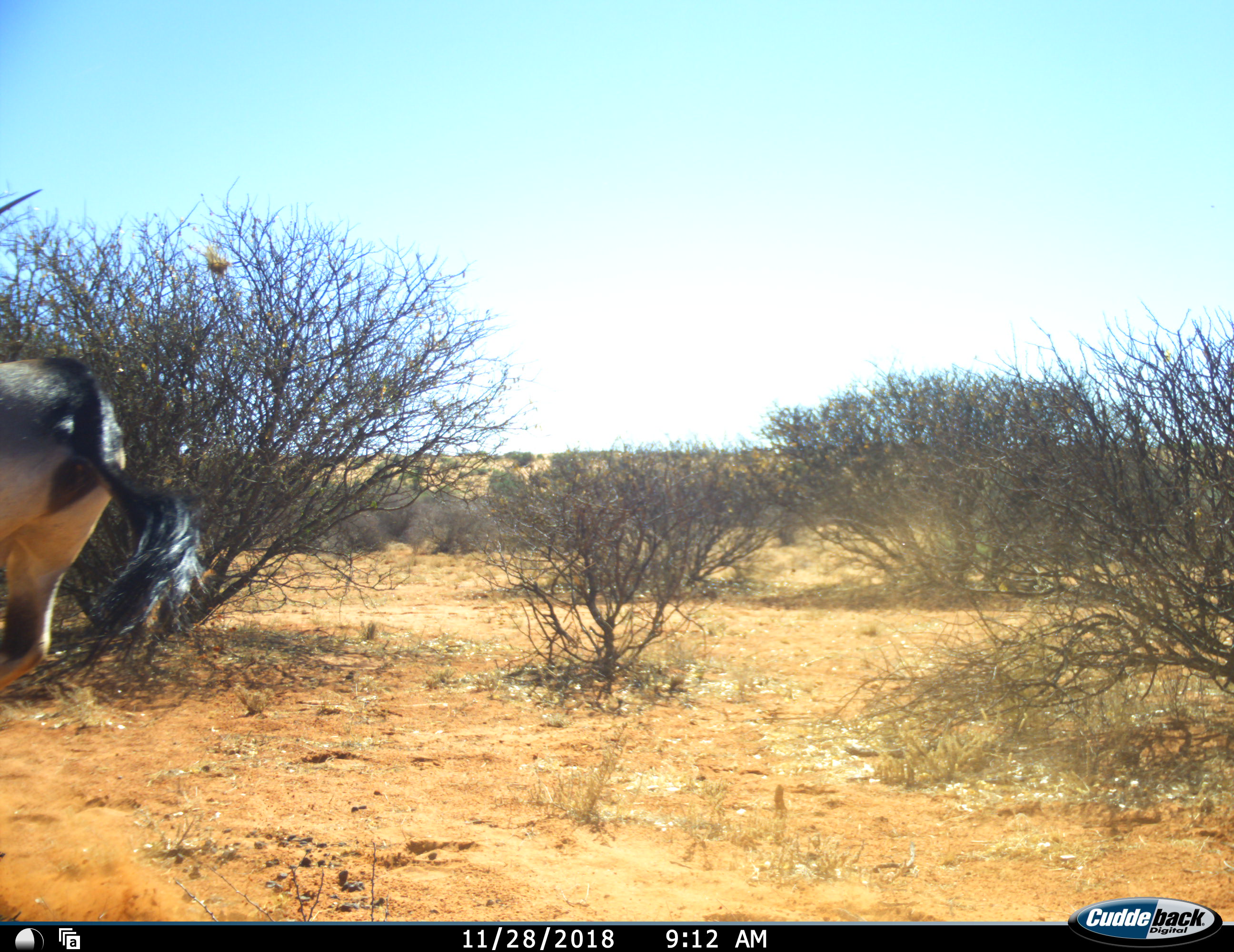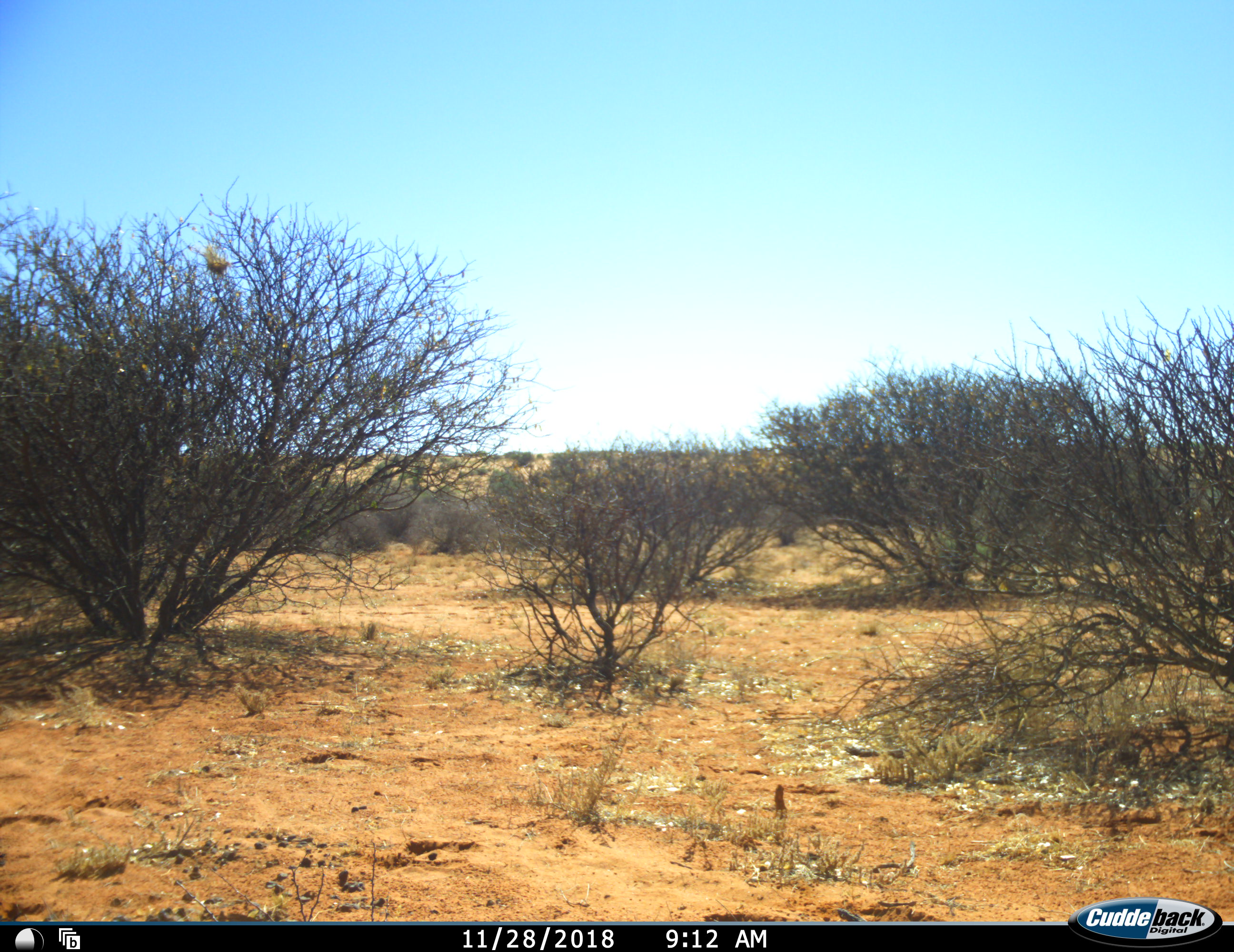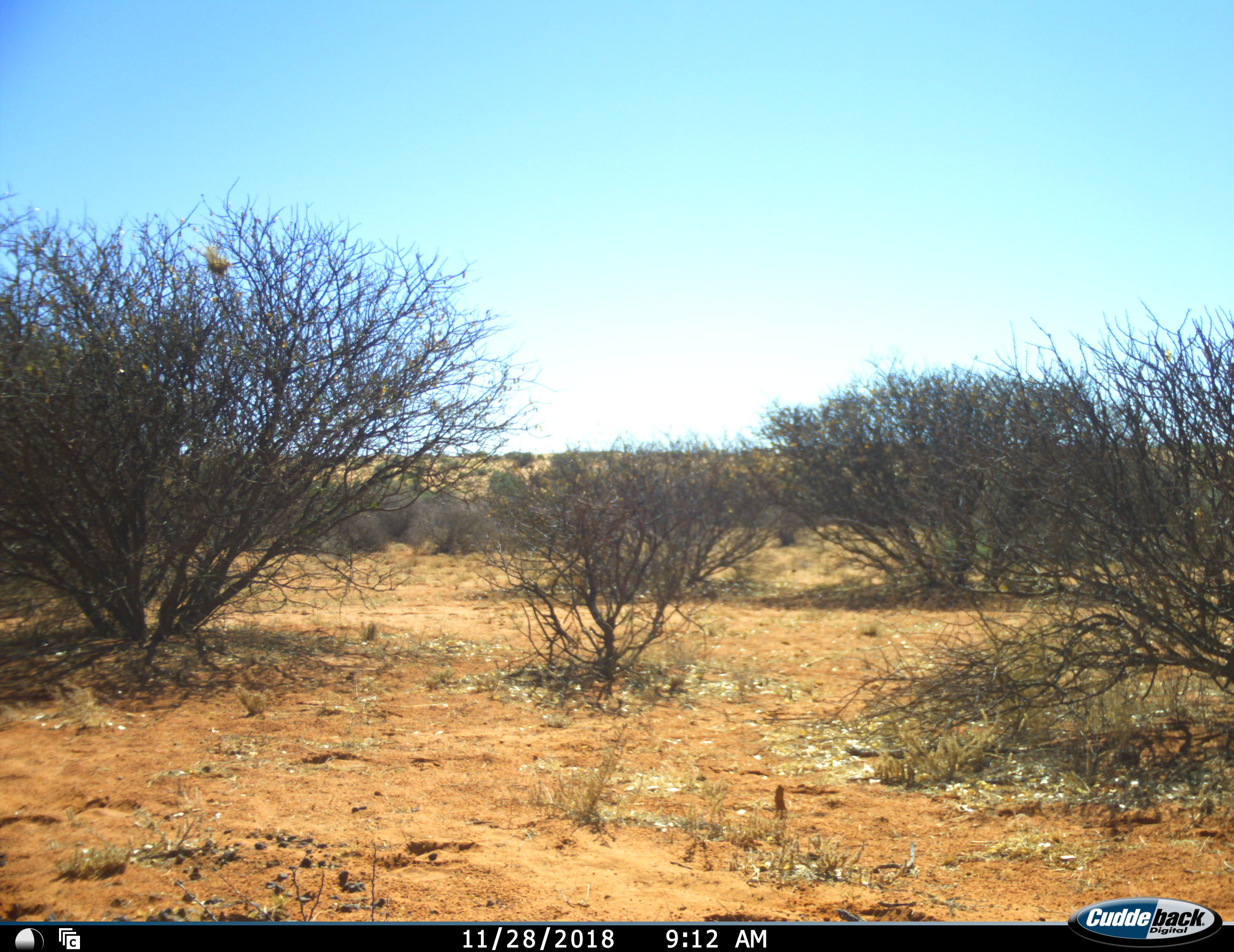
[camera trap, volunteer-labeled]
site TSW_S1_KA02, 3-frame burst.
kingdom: Animalia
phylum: Chordata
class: Mammalia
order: Artiodactyla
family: Bovidae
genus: Oryx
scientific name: Oryx gazella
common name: gemsbok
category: oryx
Oryx (gemsbok) (Oryx gazella), count 1. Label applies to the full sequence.